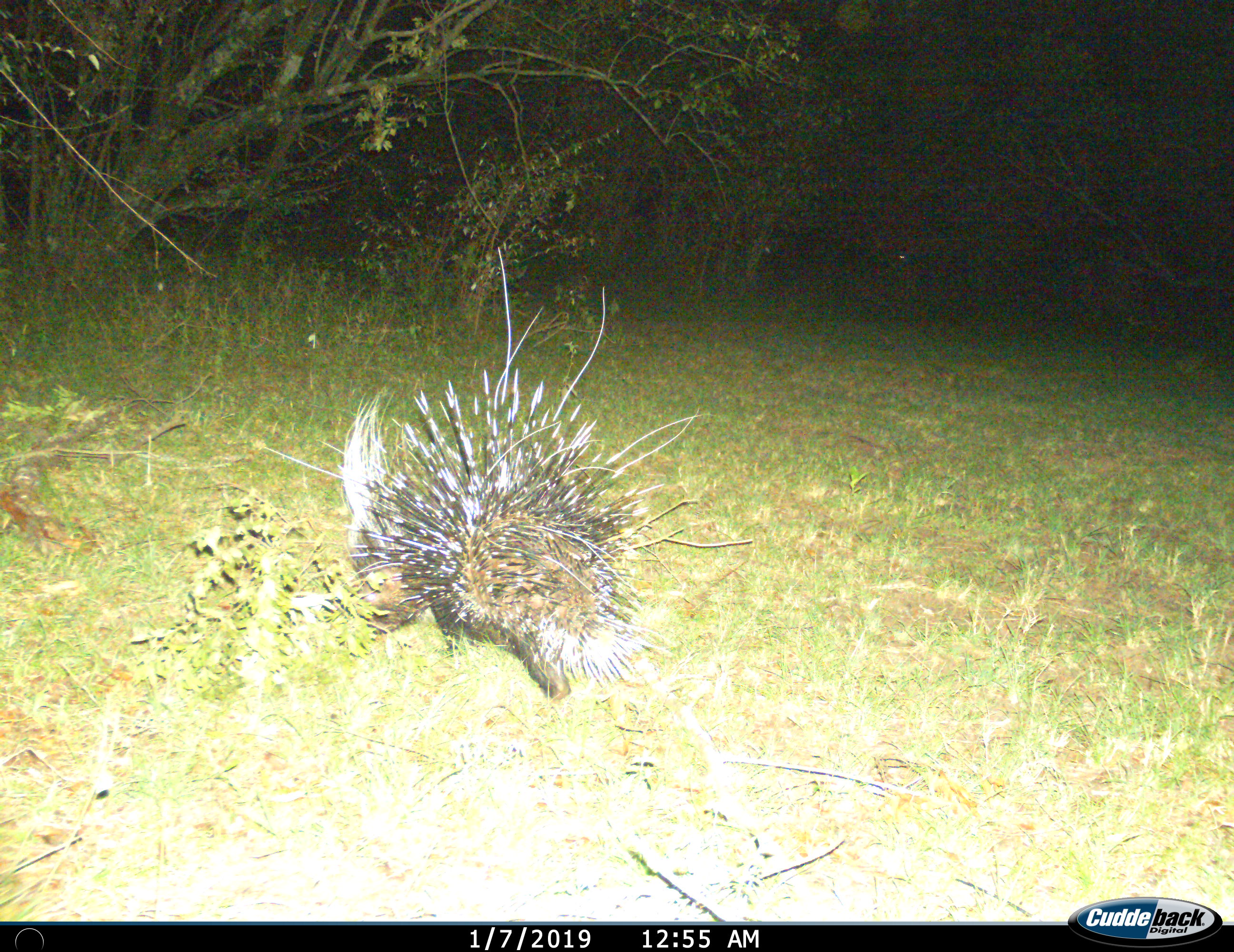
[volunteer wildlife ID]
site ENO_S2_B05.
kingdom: Animalia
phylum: Chordata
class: Mammalia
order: Rodentia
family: Hystricidae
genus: Hystrix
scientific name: Hystrix cristata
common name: crested porcupine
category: porcupine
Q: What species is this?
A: Porcupine (crested porcupine) (Hystrix cristata).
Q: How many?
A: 1.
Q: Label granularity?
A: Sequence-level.